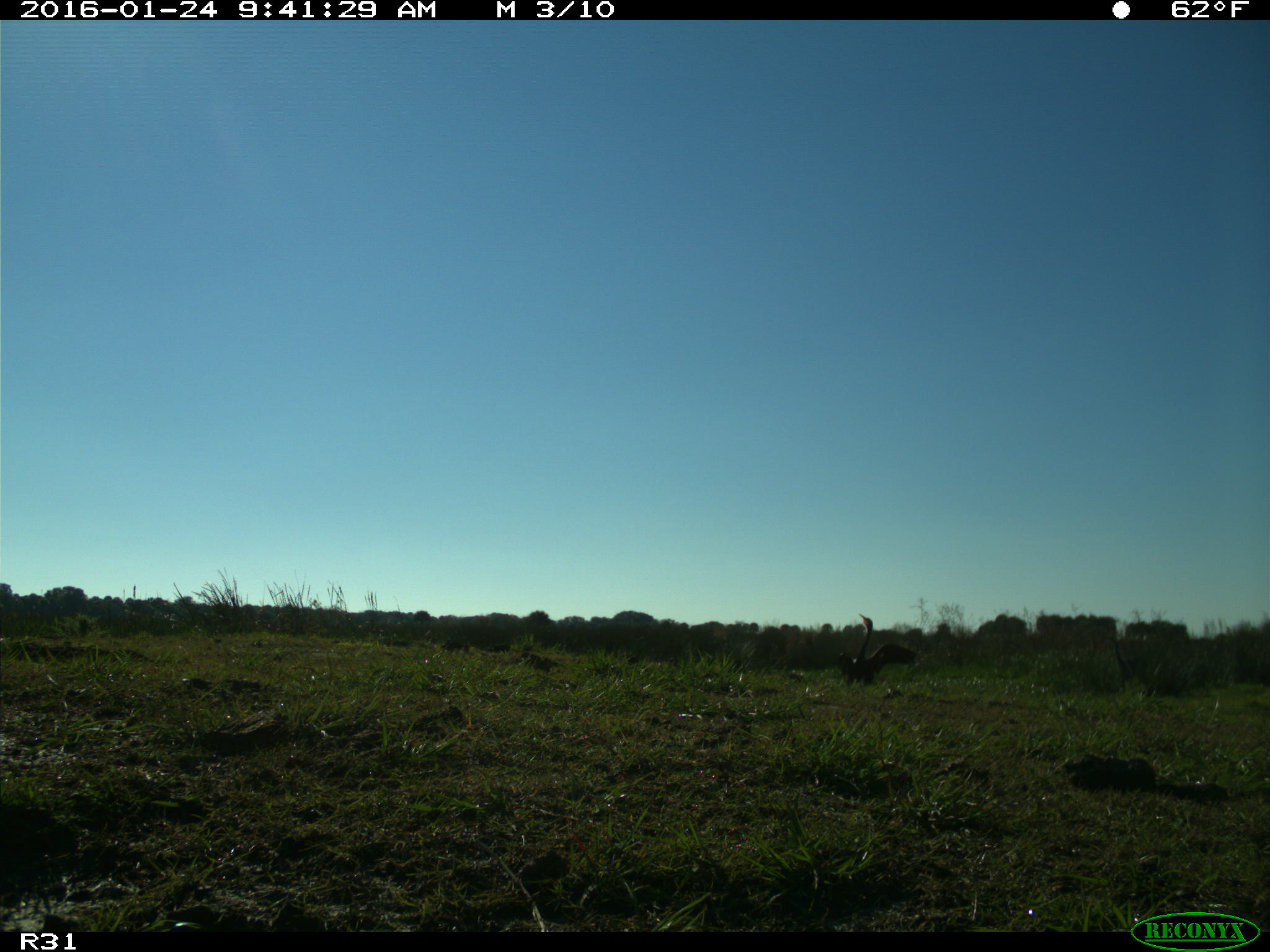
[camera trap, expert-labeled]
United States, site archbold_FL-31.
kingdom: Animalia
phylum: Chordata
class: Aves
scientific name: Aves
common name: birds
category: unidentified bird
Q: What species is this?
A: Unidentified bird (birds) (Aves).